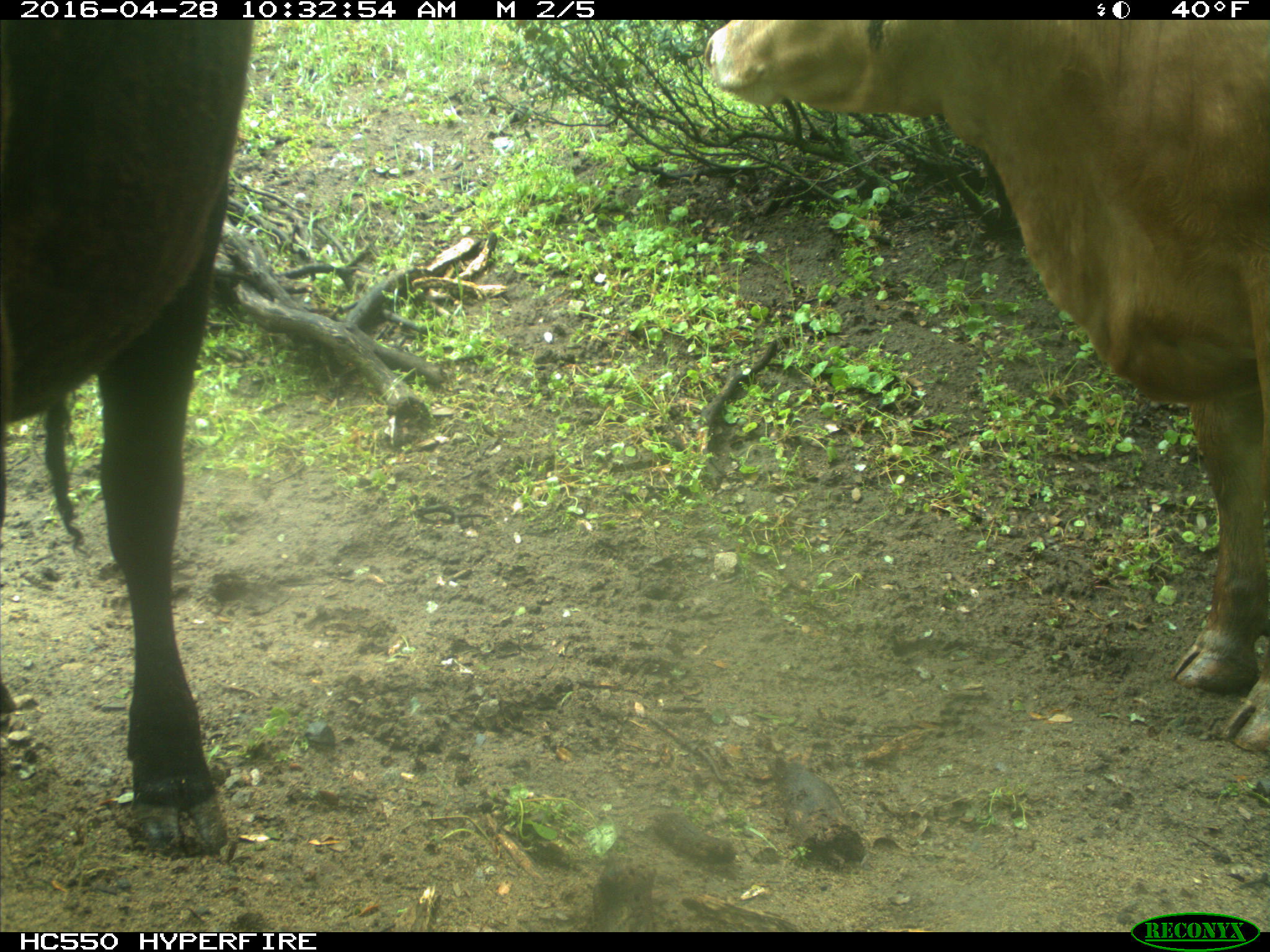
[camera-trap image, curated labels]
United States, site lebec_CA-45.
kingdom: Animalia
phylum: Chordata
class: Mammalia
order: Artiodactyla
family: Bovidae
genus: Bos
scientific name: Bos taurus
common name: domestic cow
Bos taurus (domestic cow).